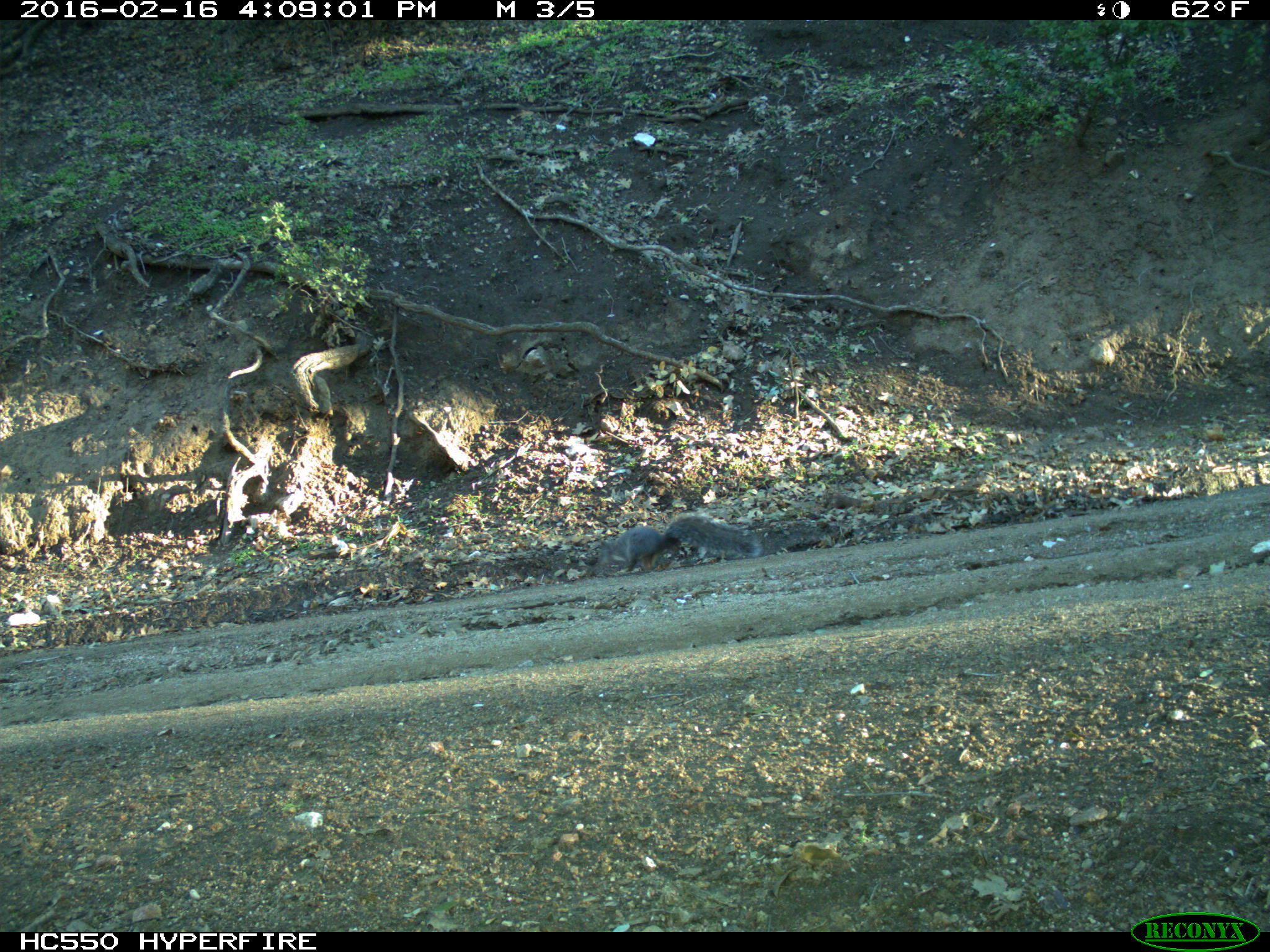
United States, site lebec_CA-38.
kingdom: Animalia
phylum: Chordata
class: Mammalia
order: Rodentia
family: Sciuridae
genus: Sciurus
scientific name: Sciurus carolinensis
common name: eastern gray squirrel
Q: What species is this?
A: Sciurus carolinensis (eastern gray squirrel).